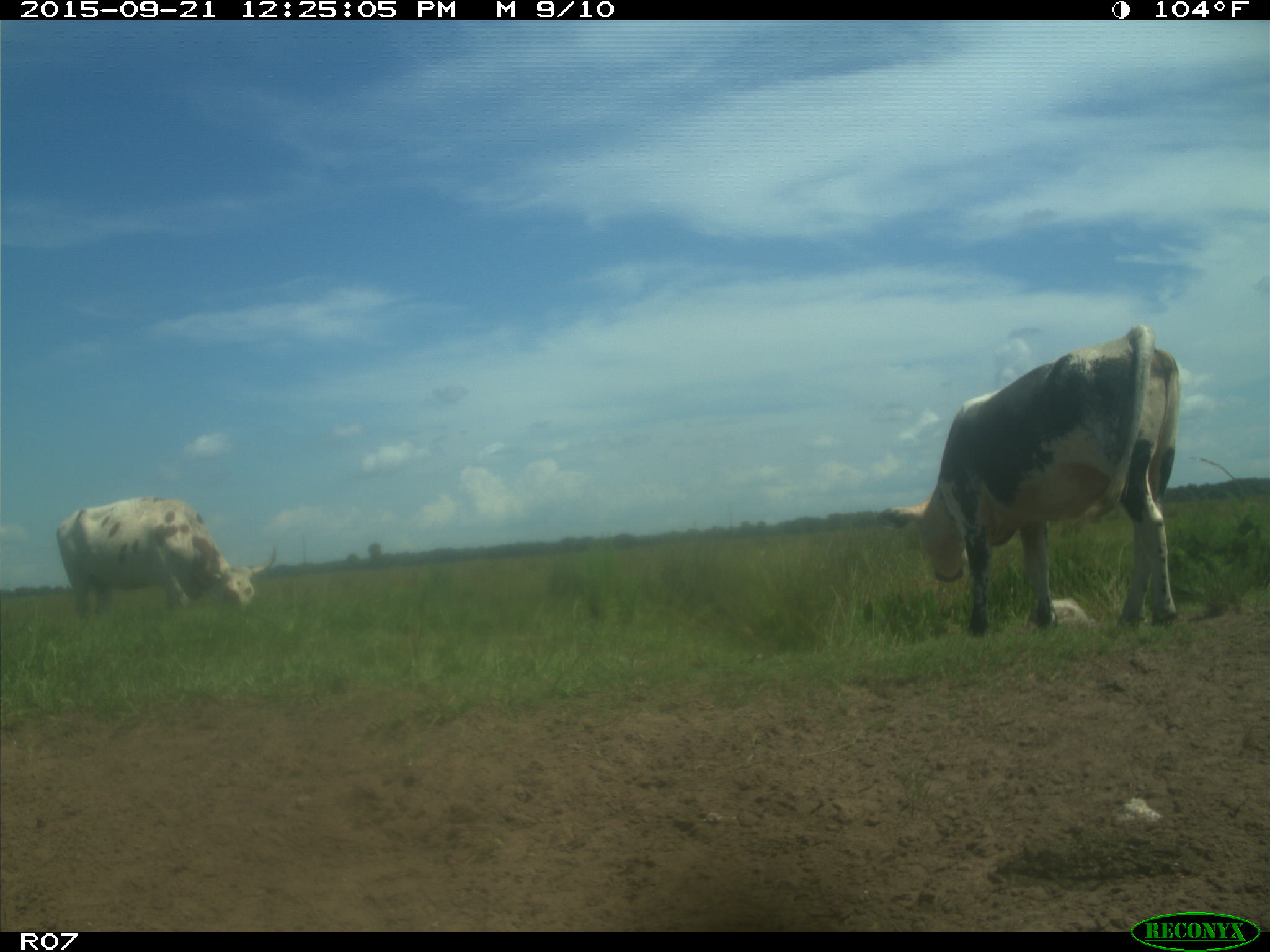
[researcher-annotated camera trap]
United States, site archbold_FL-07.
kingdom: Animalia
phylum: Chordata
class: Mammalia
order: Artiodactyla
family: Bovidae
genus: Bos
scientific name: Bos taurus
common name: domestic cow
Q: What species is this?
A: Bos taurus (domestic cow).